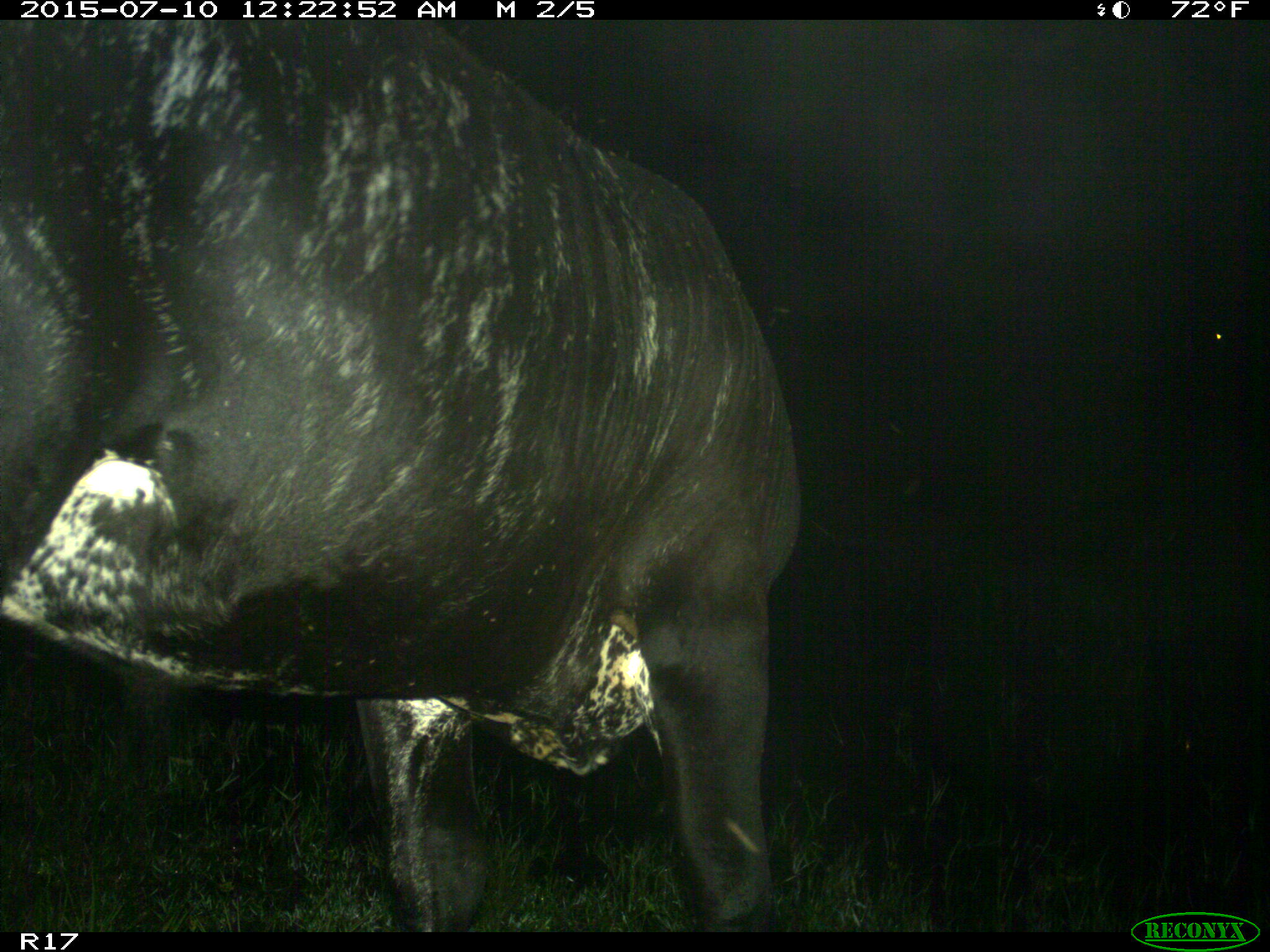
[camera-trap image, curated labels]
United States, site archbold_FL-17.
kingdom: Animalia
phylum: Chordata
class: Mammalia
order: Artiodactyla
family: Bovidae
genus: Bos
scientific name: Bos taurus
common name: domestic cow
Bos taurus (domestic cow).